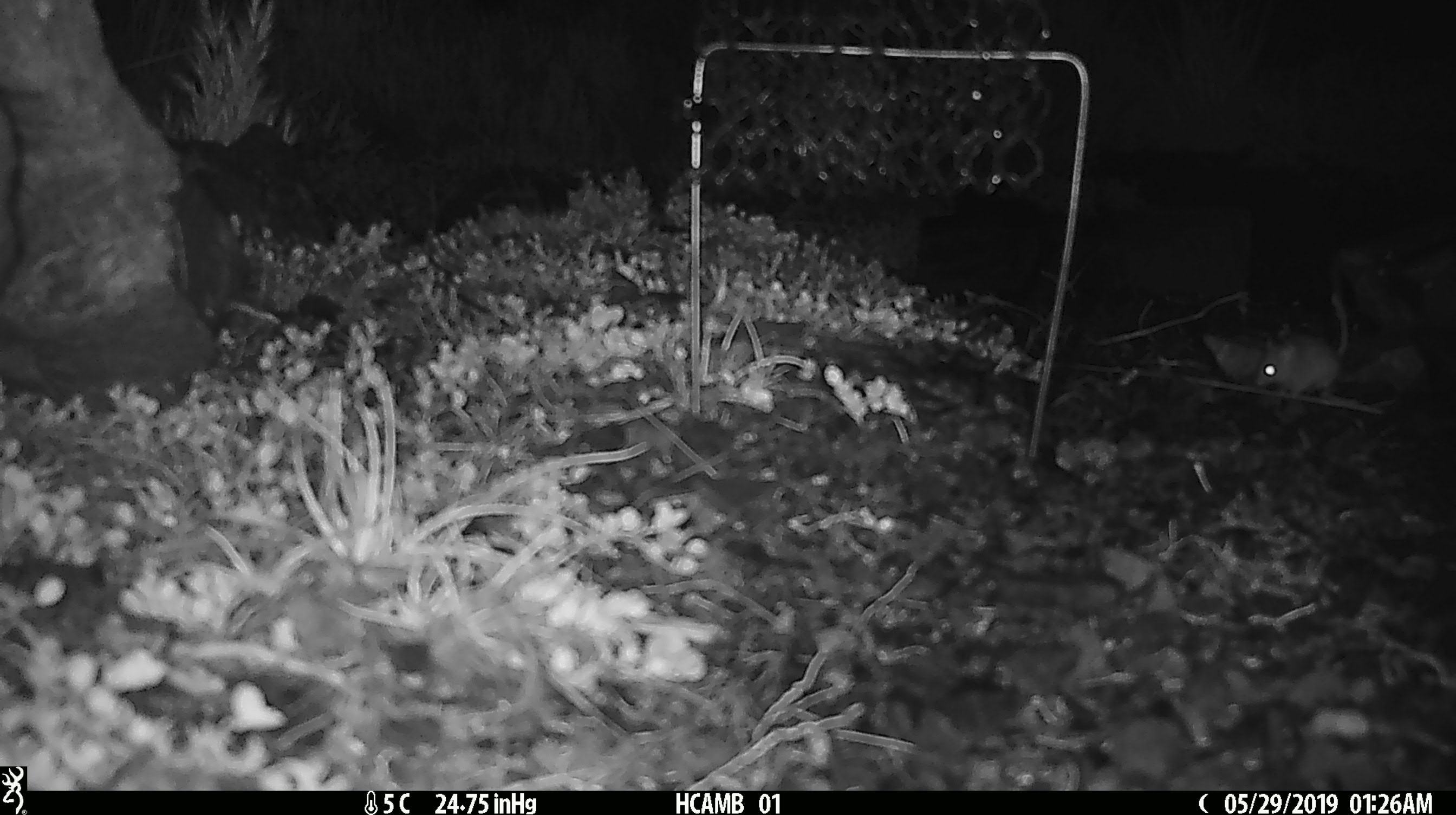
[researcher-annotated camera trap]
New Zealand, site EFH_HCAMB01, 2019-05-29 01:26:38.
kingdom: Animalia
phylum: Chordata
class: Mammalia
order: Rodentia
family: Muridae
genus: Mus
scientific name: Mus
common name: mouse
Mouse (Mus).